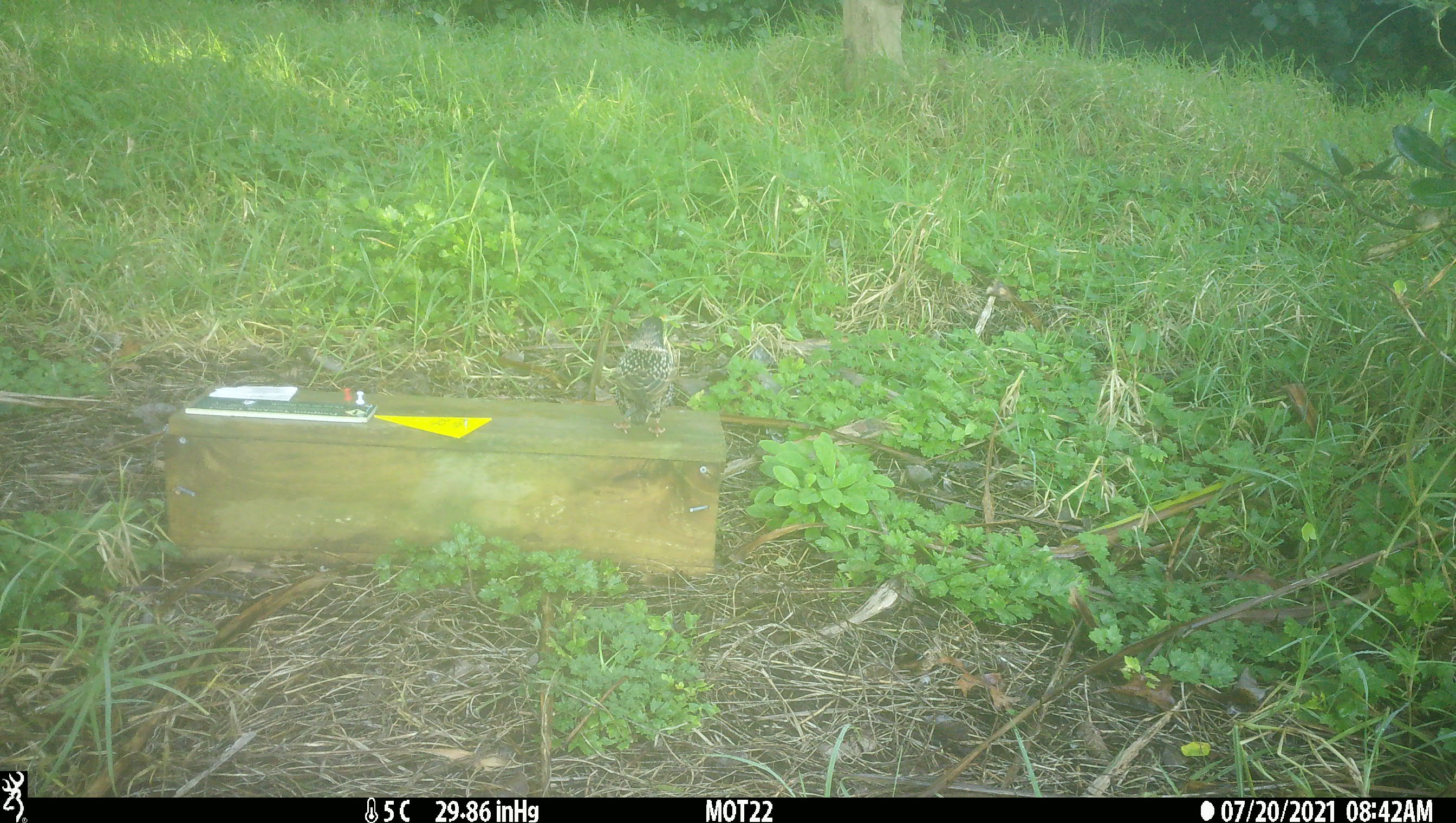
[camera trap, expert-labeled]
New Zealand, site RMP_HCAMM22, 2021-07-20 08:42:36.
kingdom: Animalia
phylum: Chordata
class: Aves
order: Passeriformes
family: Sturnidae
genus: Sturnus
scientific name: Sturnus vulgaris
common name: european starling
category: starling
Starling (european starling) (Sturnus vulgaris).